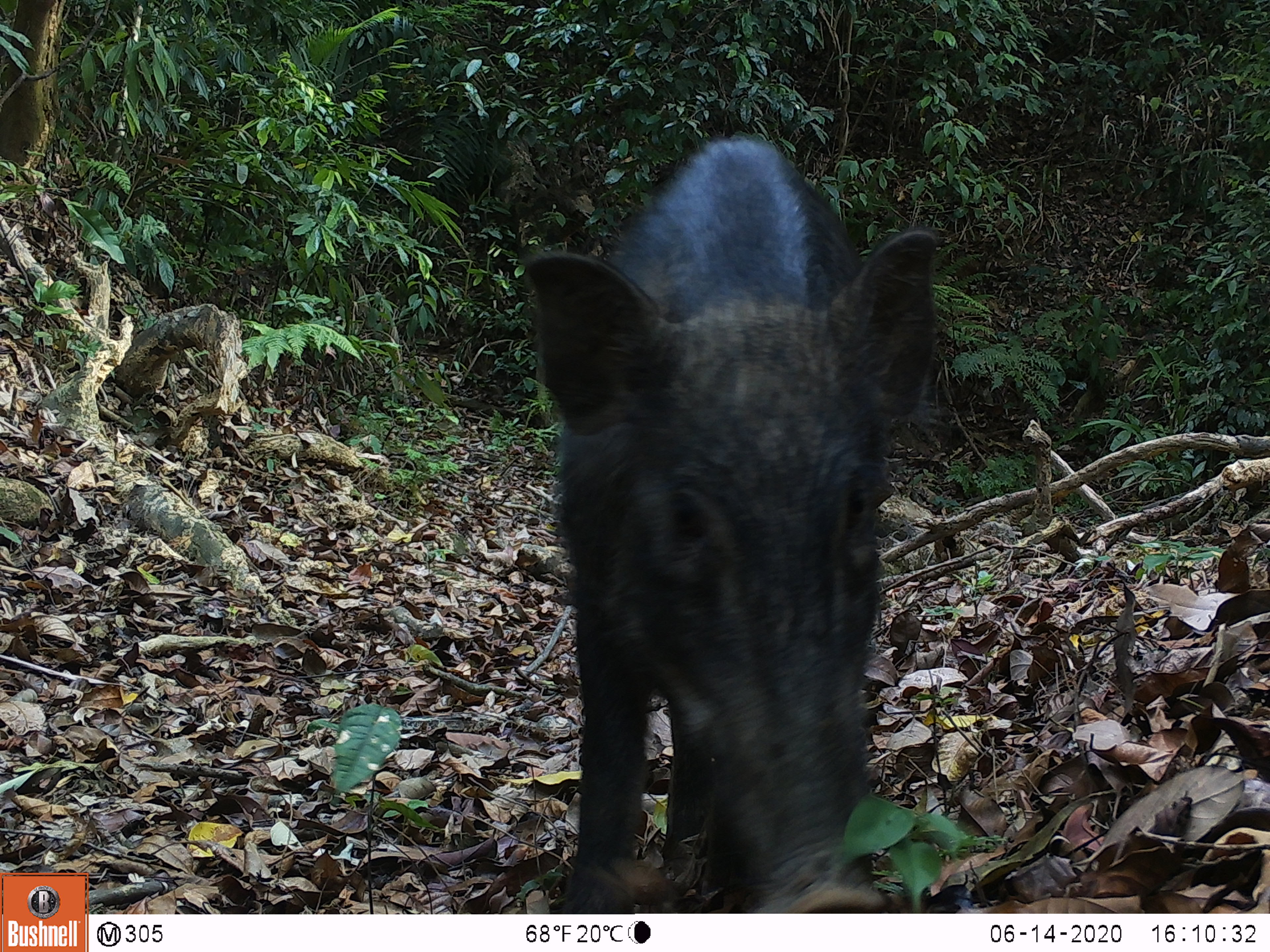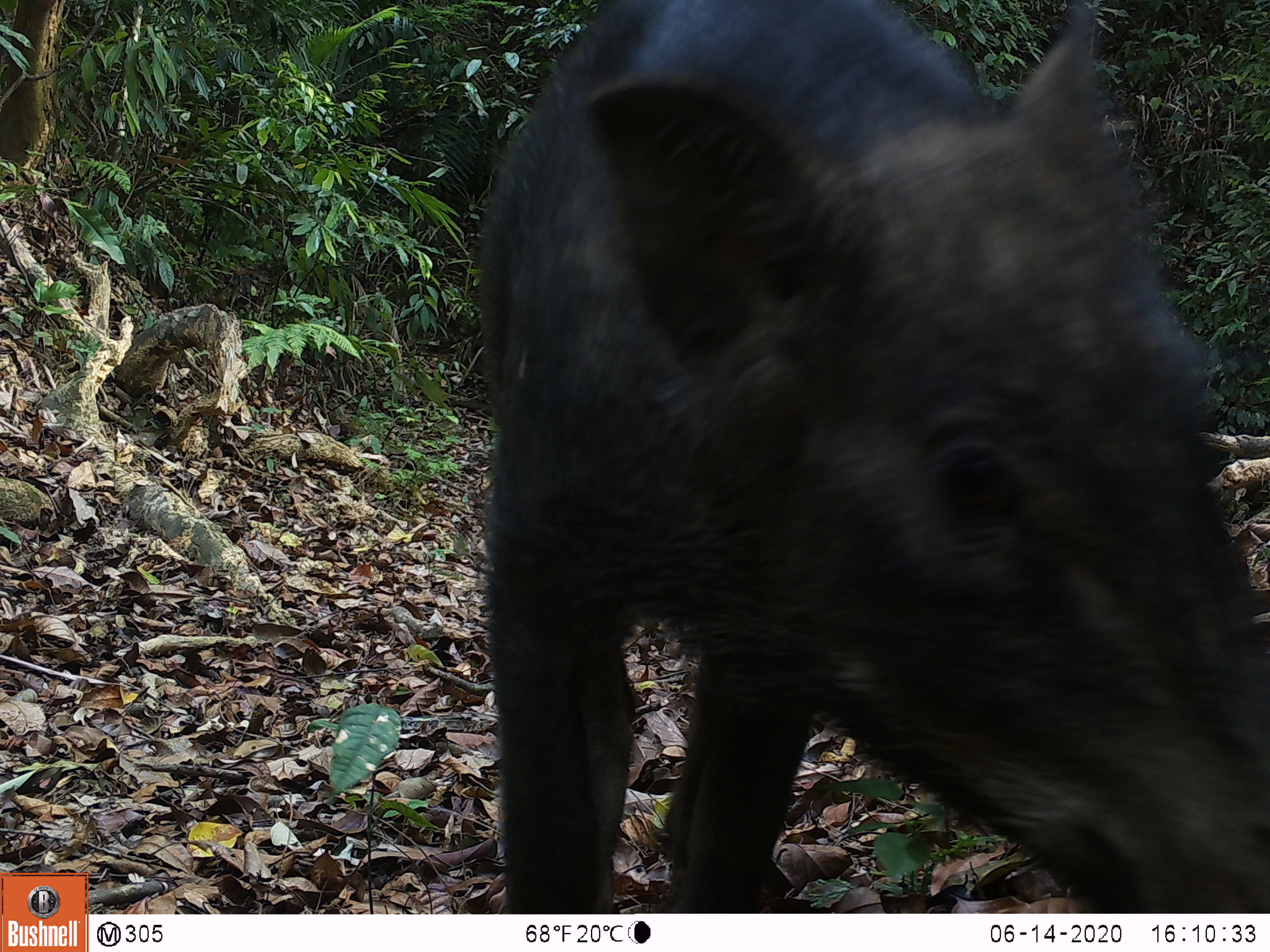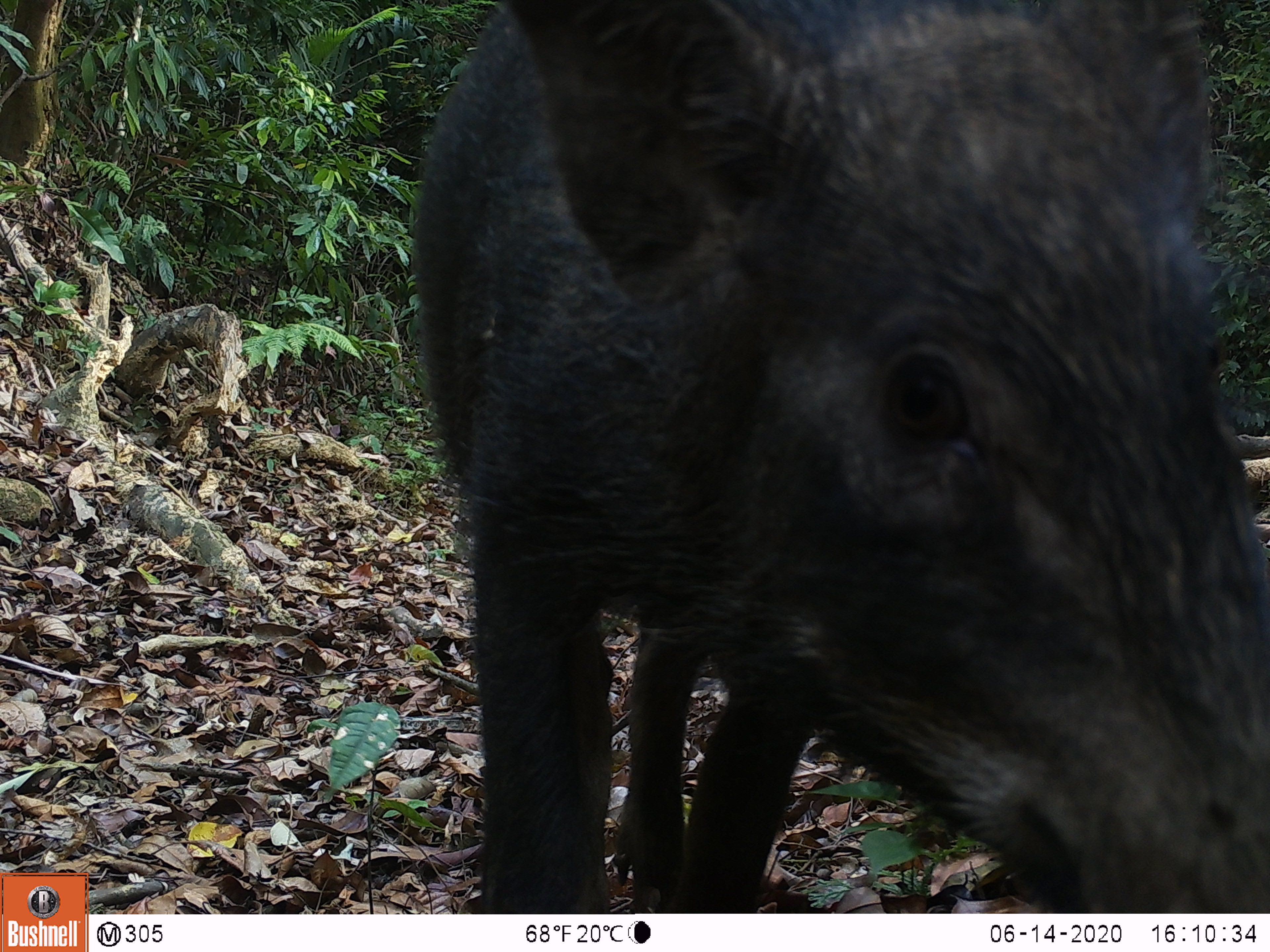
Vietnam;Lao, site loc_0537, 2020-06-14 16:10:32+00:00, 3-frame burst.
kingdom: Animalia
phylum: Chordata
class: Mammalia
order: Artiodactyla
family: Suidae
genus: Sus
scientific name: Sus scrofa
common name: eurasian wild pig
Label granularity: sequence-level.